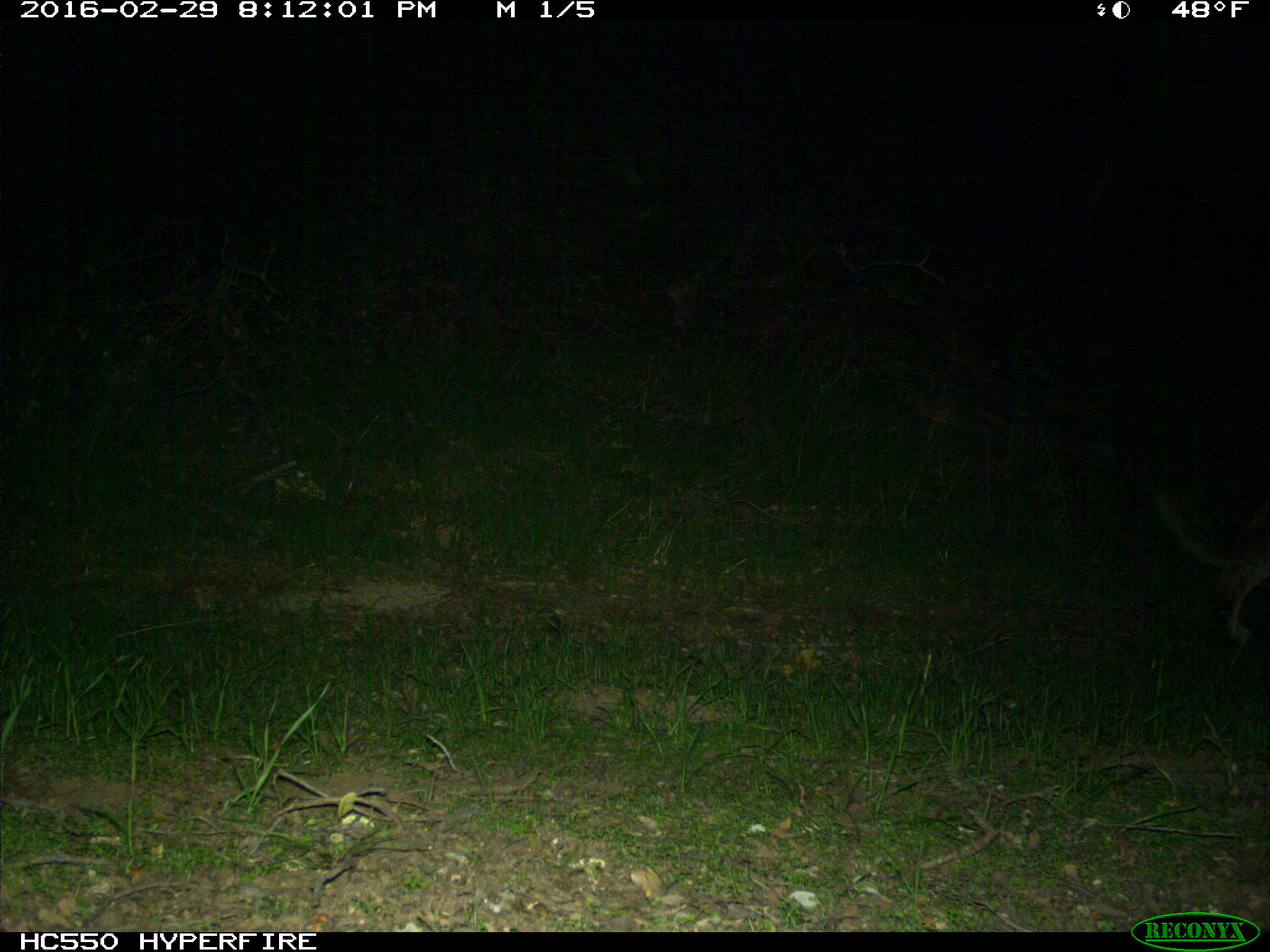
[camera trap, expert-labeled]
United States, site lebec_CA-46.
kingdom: Animalia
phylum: Chordata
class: Mammalia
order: Carnivora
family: Felidae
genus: Puma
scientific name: Puma concolor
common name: mountain lion